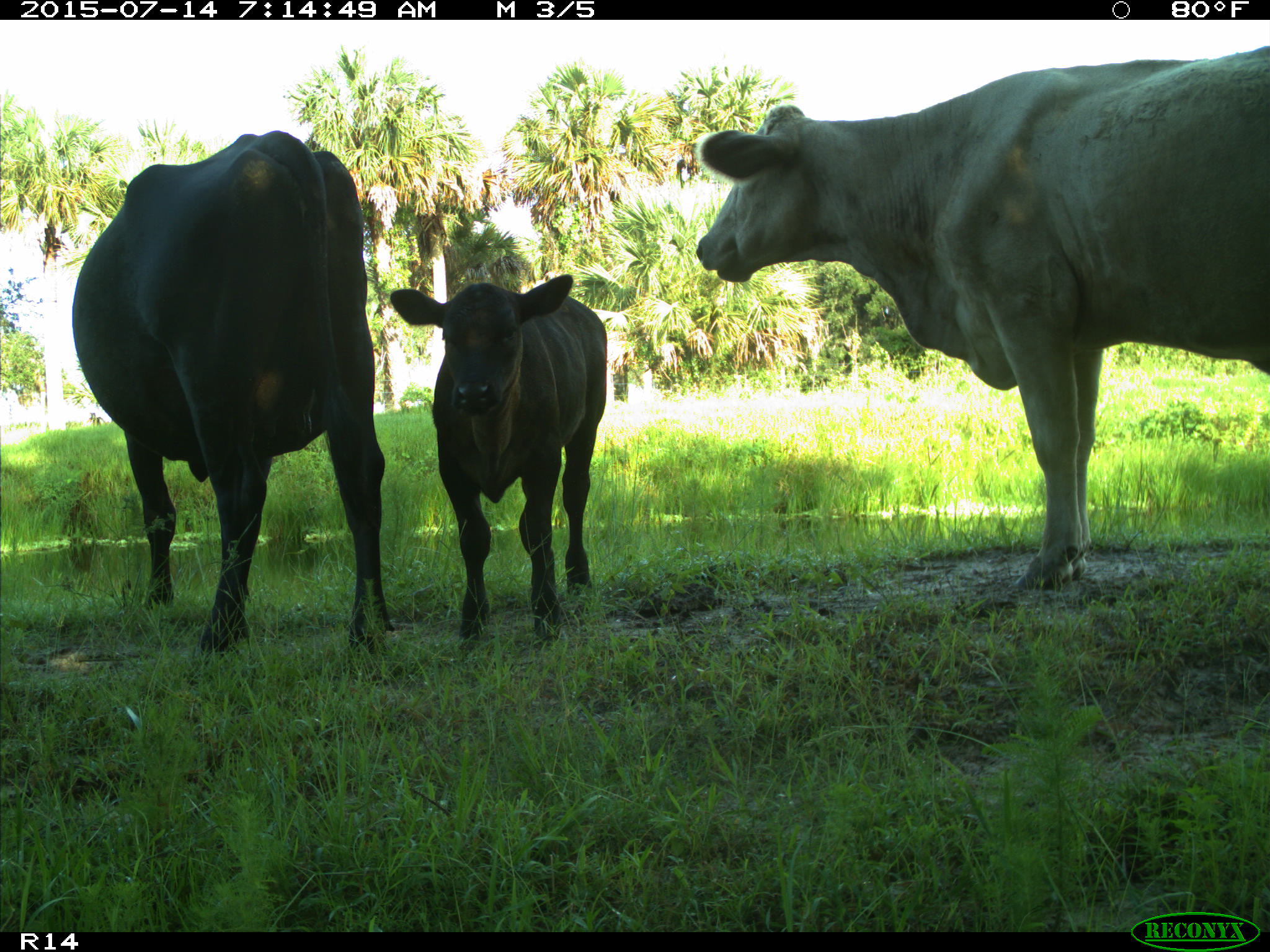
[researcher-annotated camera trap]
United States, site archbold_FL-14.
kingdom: Animalia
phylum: Chordata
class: Mammalia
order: Artiodactyla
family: Bovidae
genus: Bos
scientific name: Bos taurus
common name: domestic cow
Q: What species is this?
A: Bos taurus (domestic cow).